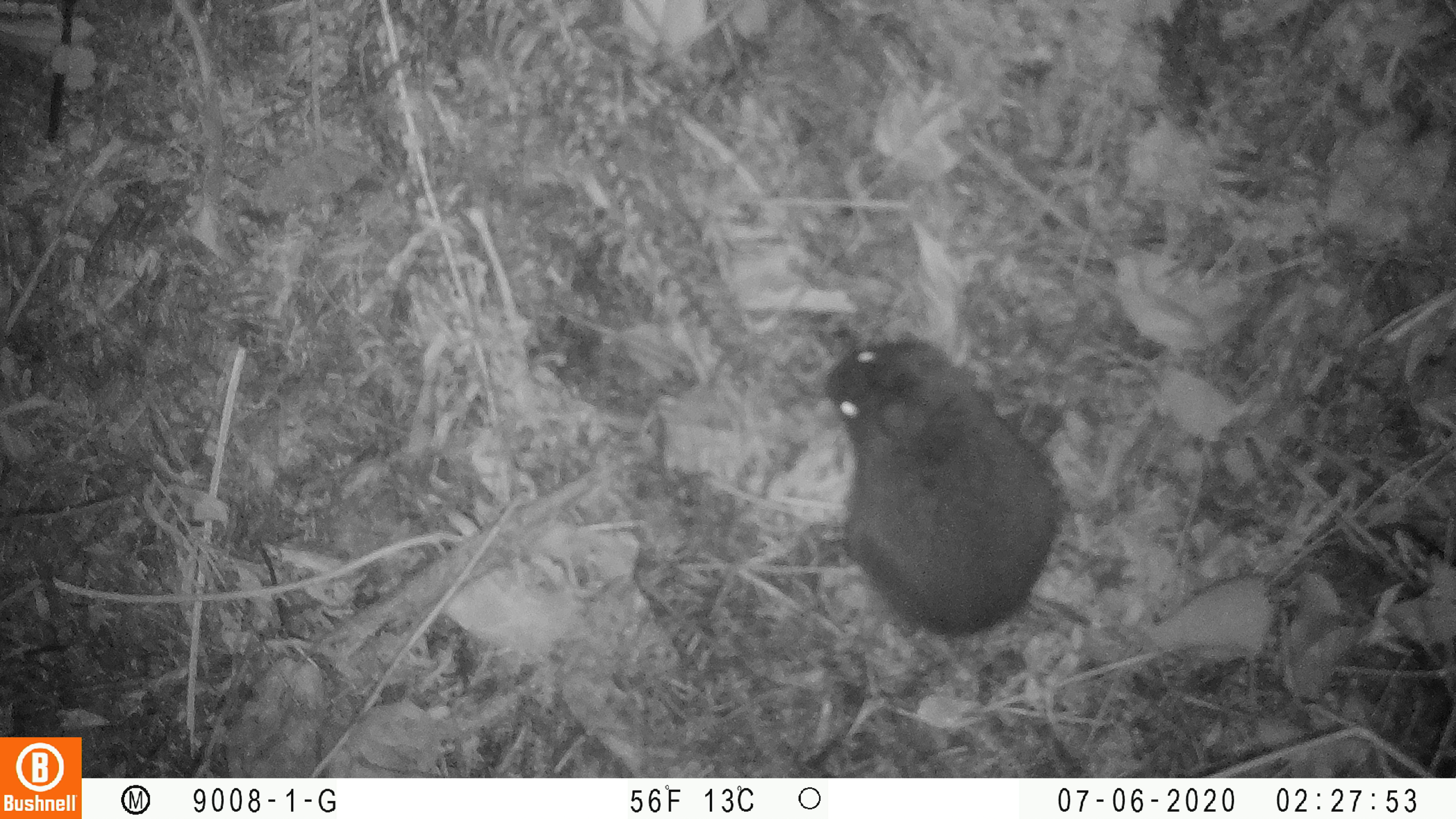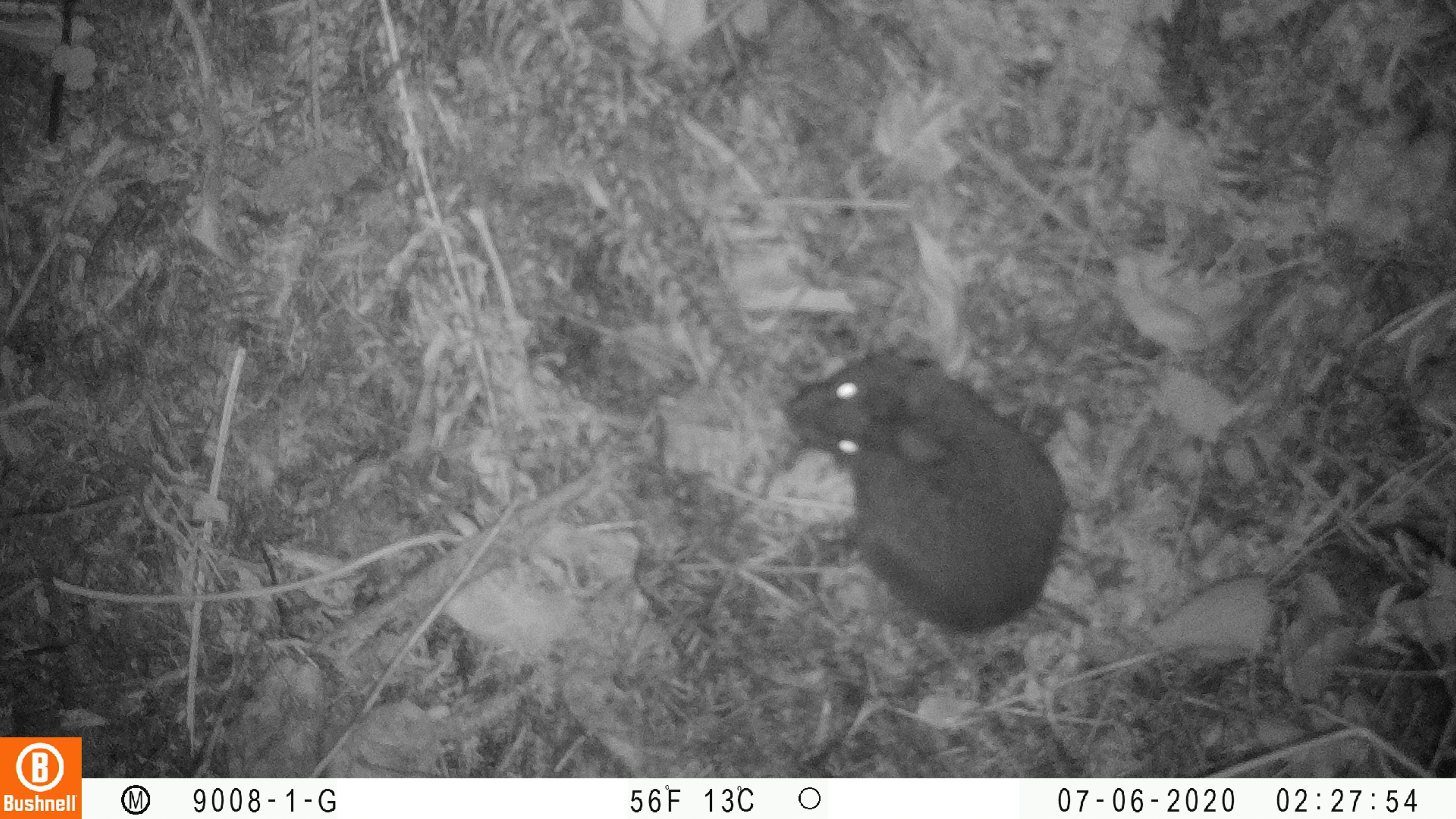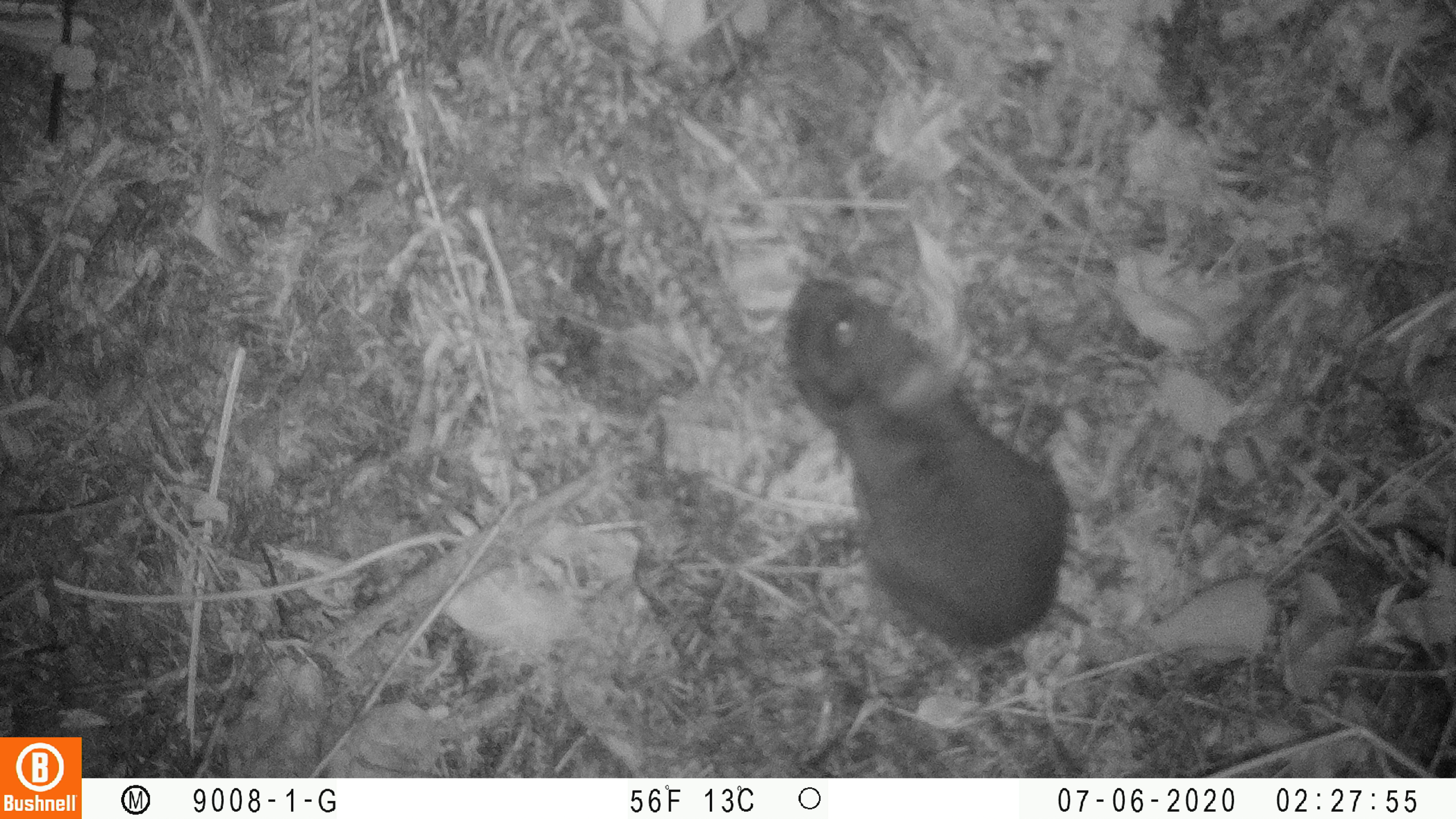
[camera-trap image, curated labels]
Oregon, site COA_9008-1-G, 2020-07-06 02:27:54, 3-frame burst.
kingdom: Animalia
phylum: Chordata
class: Mammalia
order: Lagomorpha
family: Leporidae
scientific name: Leporidae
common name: hares and rabbits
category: leporidae family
Leporidae family (hares and rabbits) (Leporidae).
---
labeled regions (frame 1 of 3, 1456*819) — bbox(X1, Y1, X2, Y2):
leporidae family: bbox(823, 333, 1066, 636)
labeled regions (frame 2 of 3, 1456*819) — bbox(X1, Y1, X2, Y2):
leporidae family: bbox(781, 336, 1077, 634)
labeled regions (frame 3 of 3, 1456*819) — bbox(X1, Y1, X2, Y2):
leporidae family: bbox(777, 267, 1071, 656)